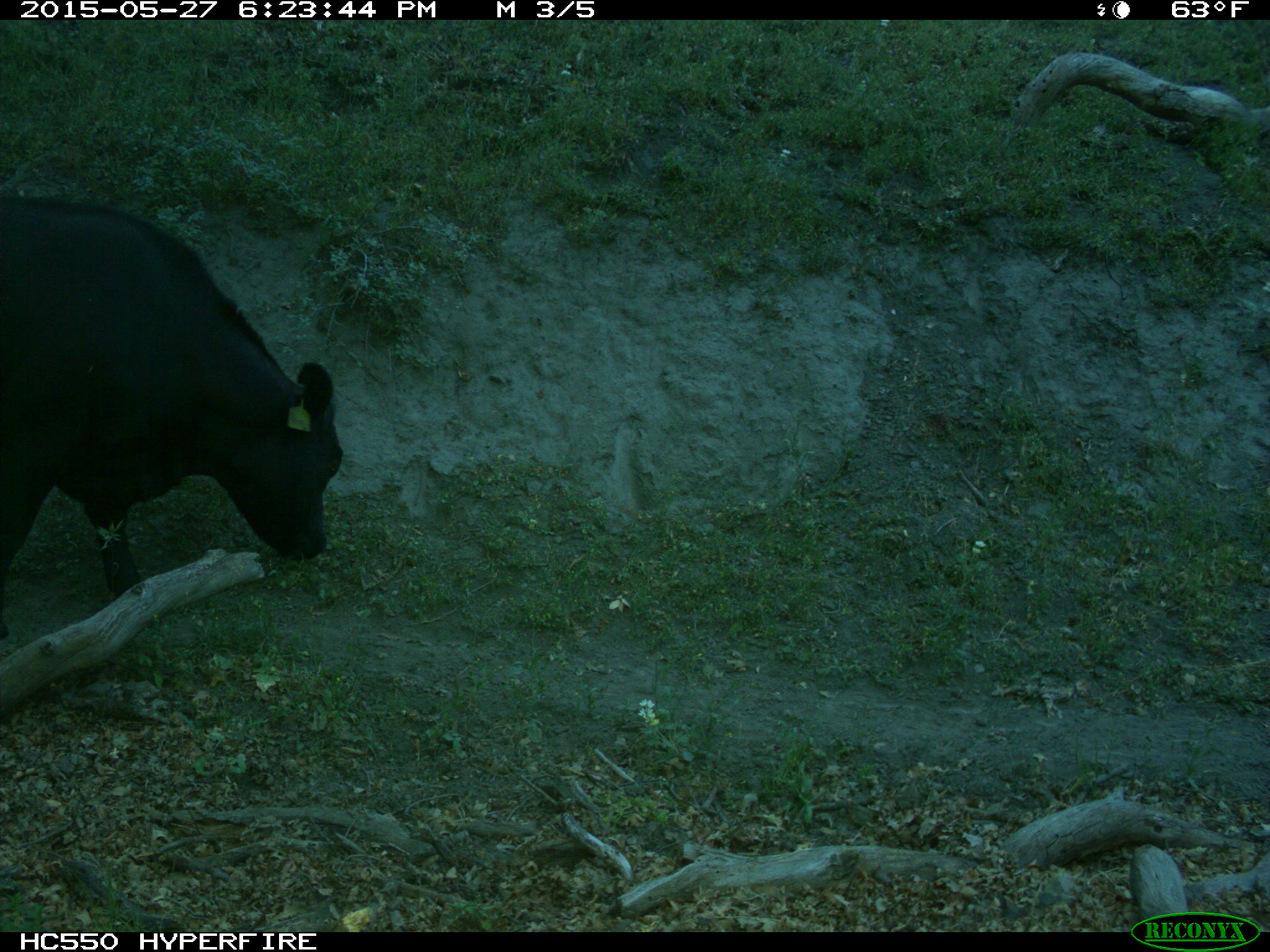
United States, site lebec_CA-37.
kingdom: Animalia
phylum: Chordata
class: Mammalia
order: Artiodactyla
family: Bovidae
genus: Bos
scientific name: Bos taurus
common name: domestic cow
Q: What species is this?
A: Bos taurus (domestic cow).